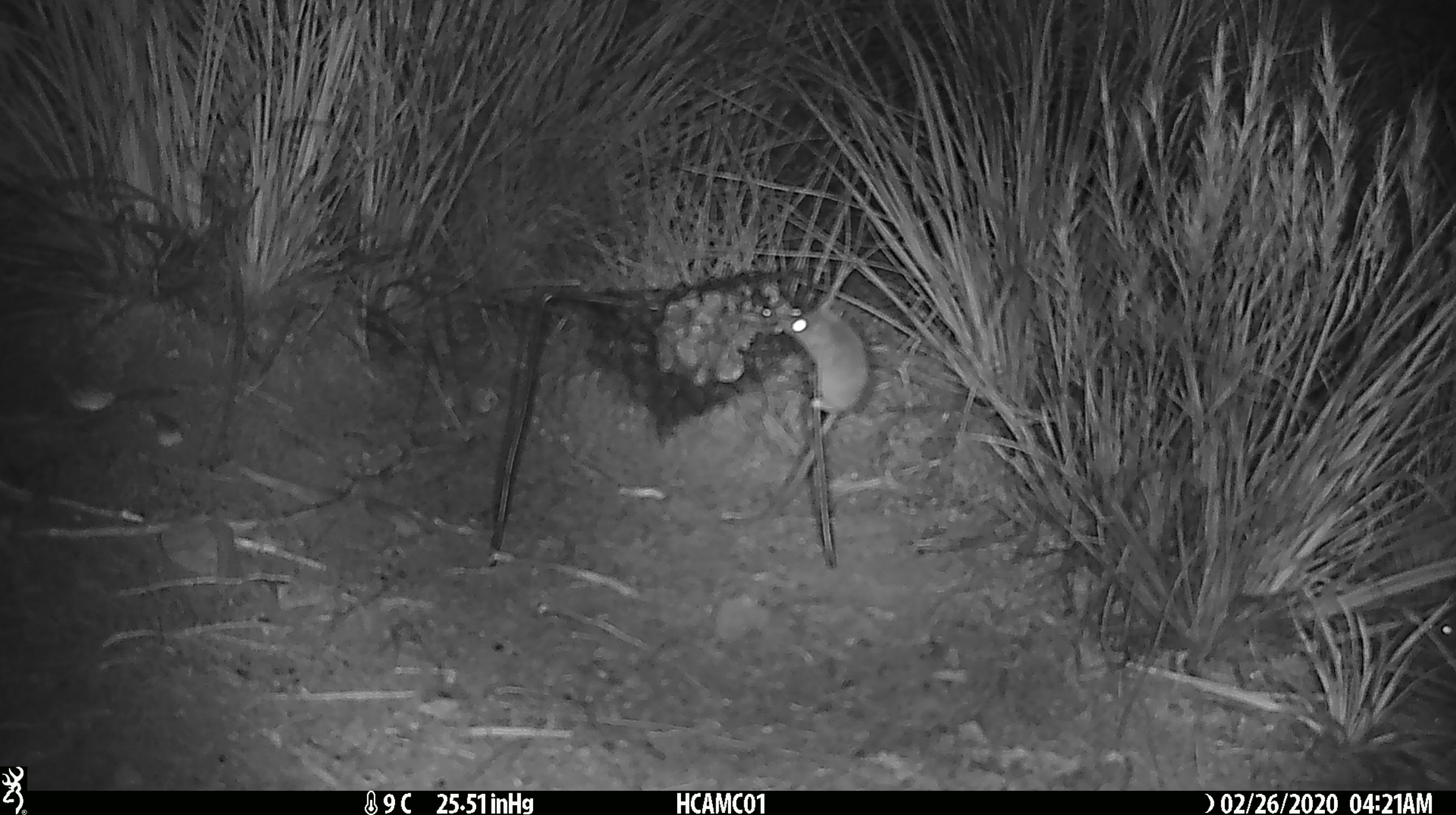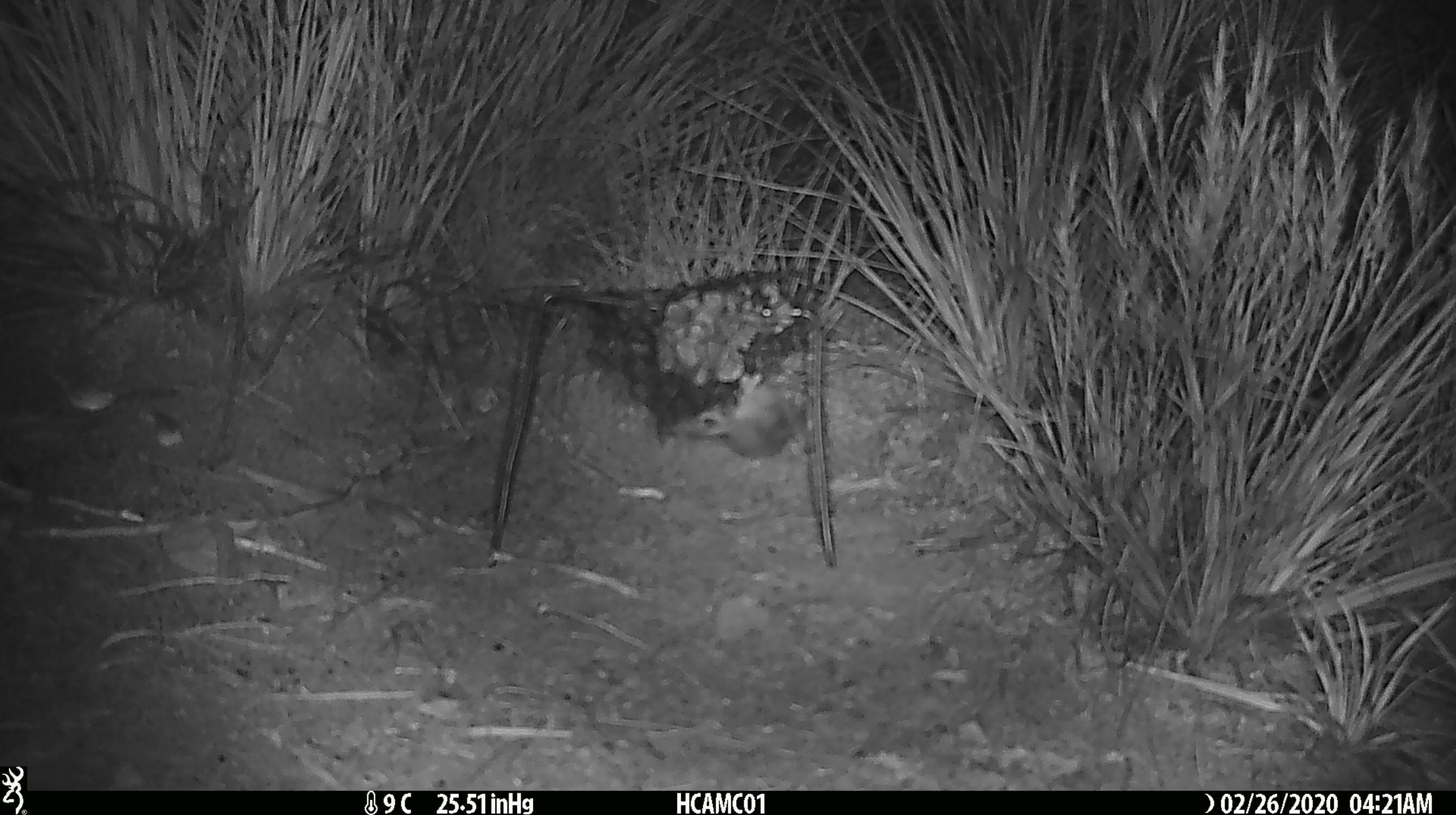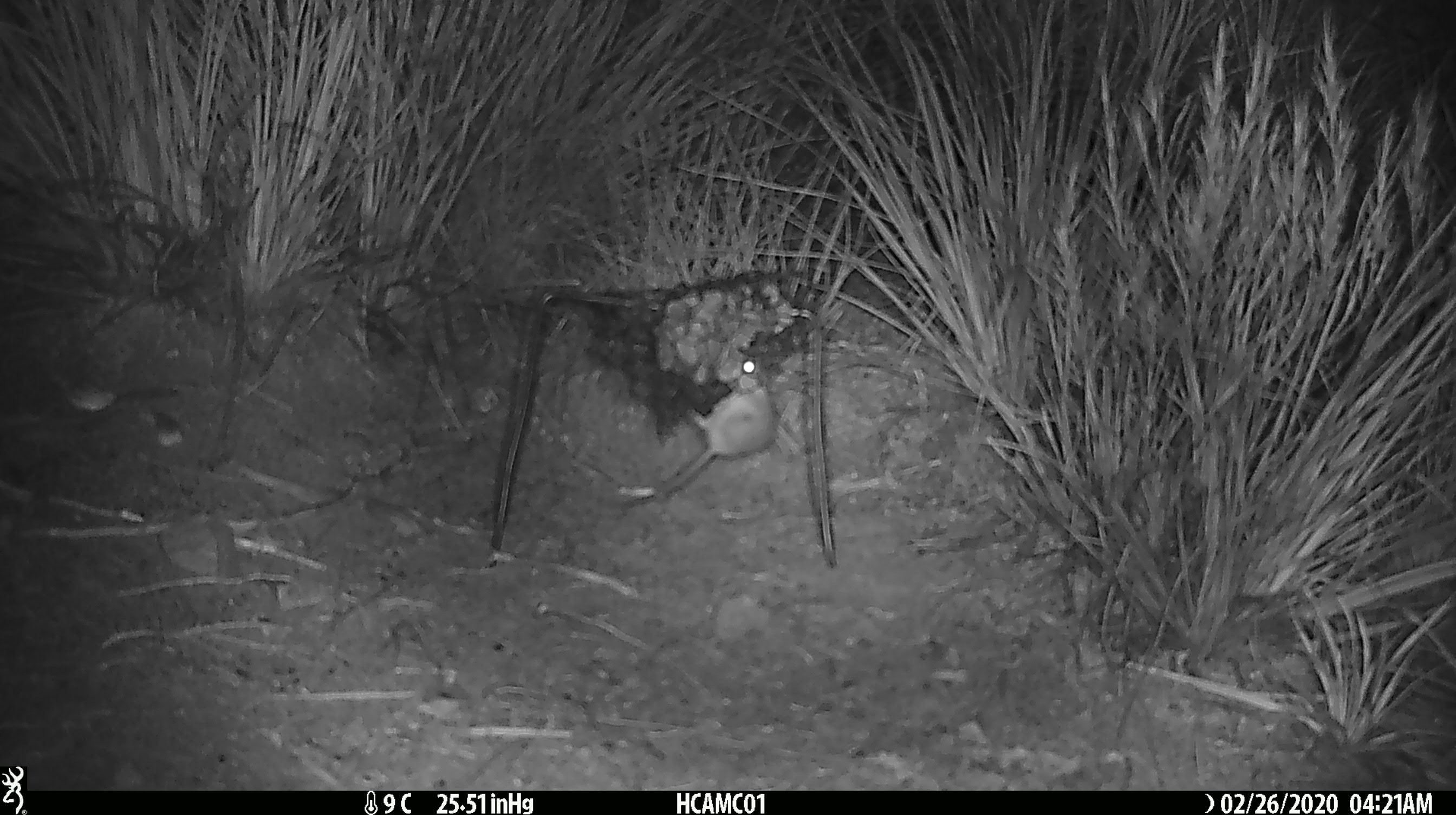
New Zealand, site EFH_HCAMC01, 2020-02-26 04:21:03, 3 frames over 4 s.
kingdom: Animalia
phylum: Chordata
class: Mammalia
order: Rodentia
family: Muridae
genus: Mus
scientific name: Mus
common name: mouse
Mouse (Mus).